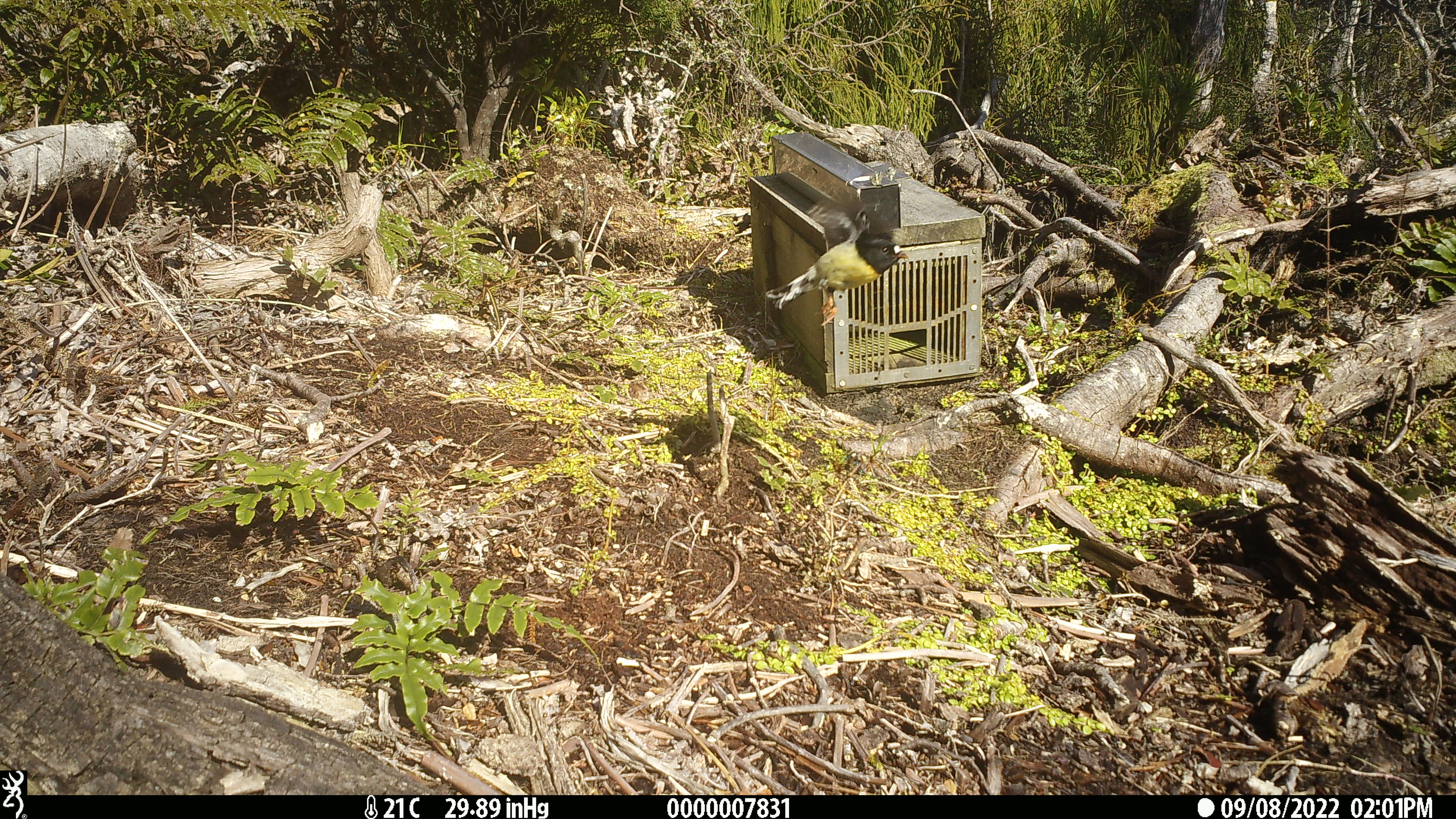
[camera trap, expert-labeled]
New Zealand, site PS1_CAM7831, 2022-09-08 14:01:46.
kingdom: Animalia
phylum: Chordata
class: Aves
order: Passeriformes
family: Petroicidae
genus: Petroica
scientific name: Petroica macrocephala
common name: tomtit